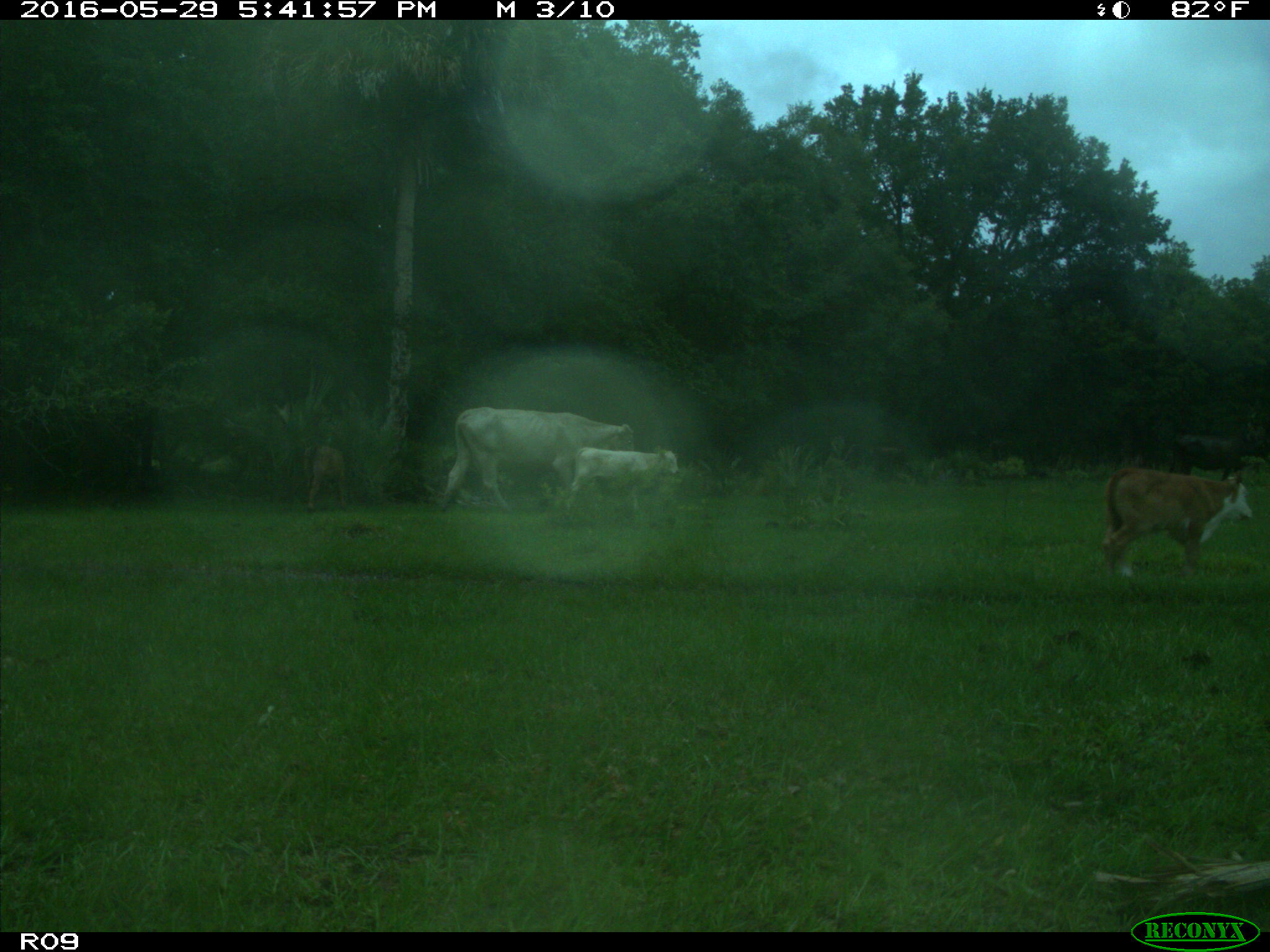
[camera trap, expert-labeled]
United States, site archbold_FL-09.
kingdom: Animalia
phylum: Chordata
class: Mammalia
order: Artiodactyla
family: Bovidae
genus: Bos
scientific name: Bos taurus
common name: domestic cow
Bos taurus (domestic cow).